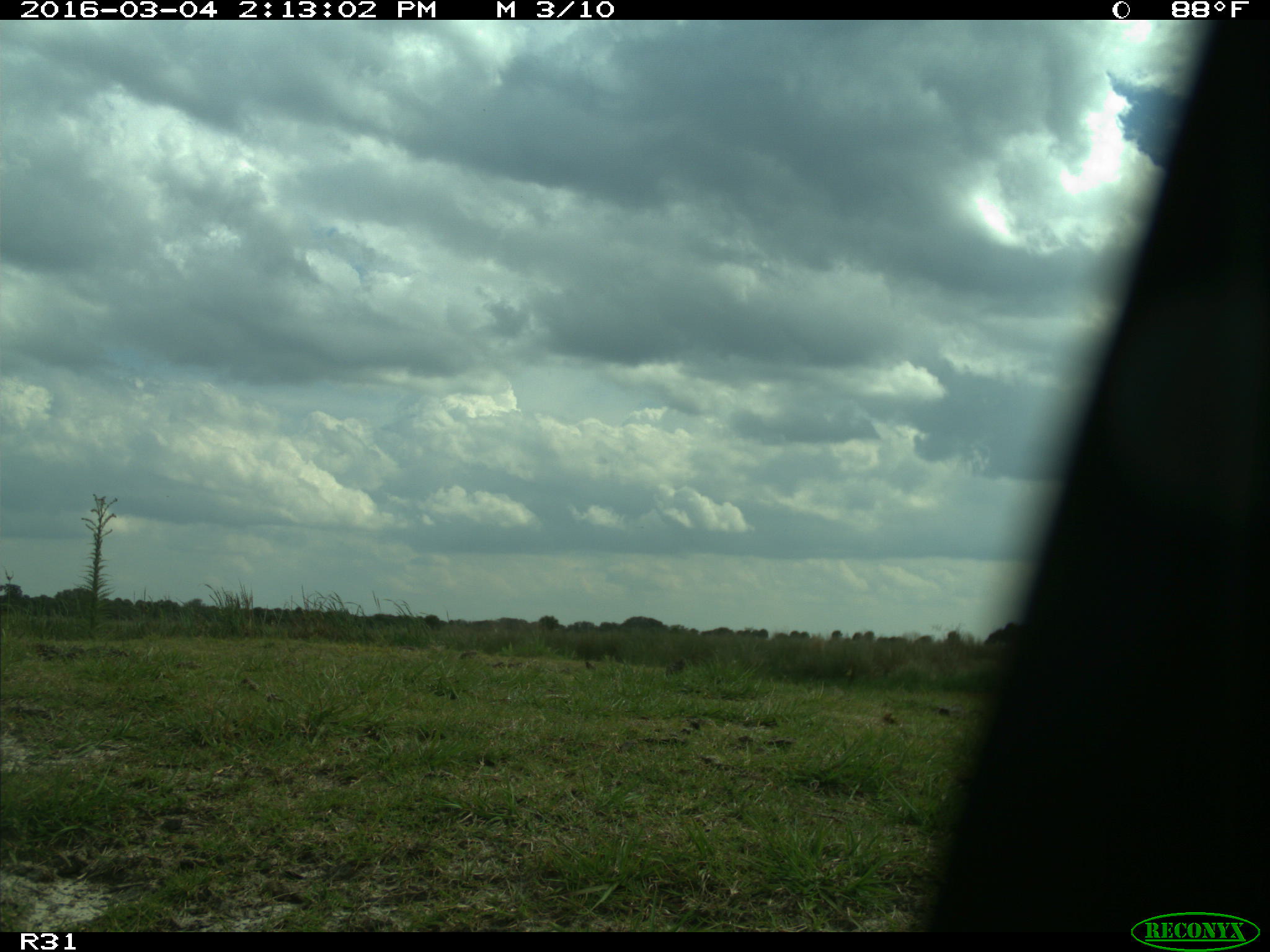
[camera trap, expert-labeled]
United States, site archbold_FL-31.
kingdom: Animalia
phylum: Chordata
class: Aves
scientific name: Aves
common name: birds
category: unidentified bird